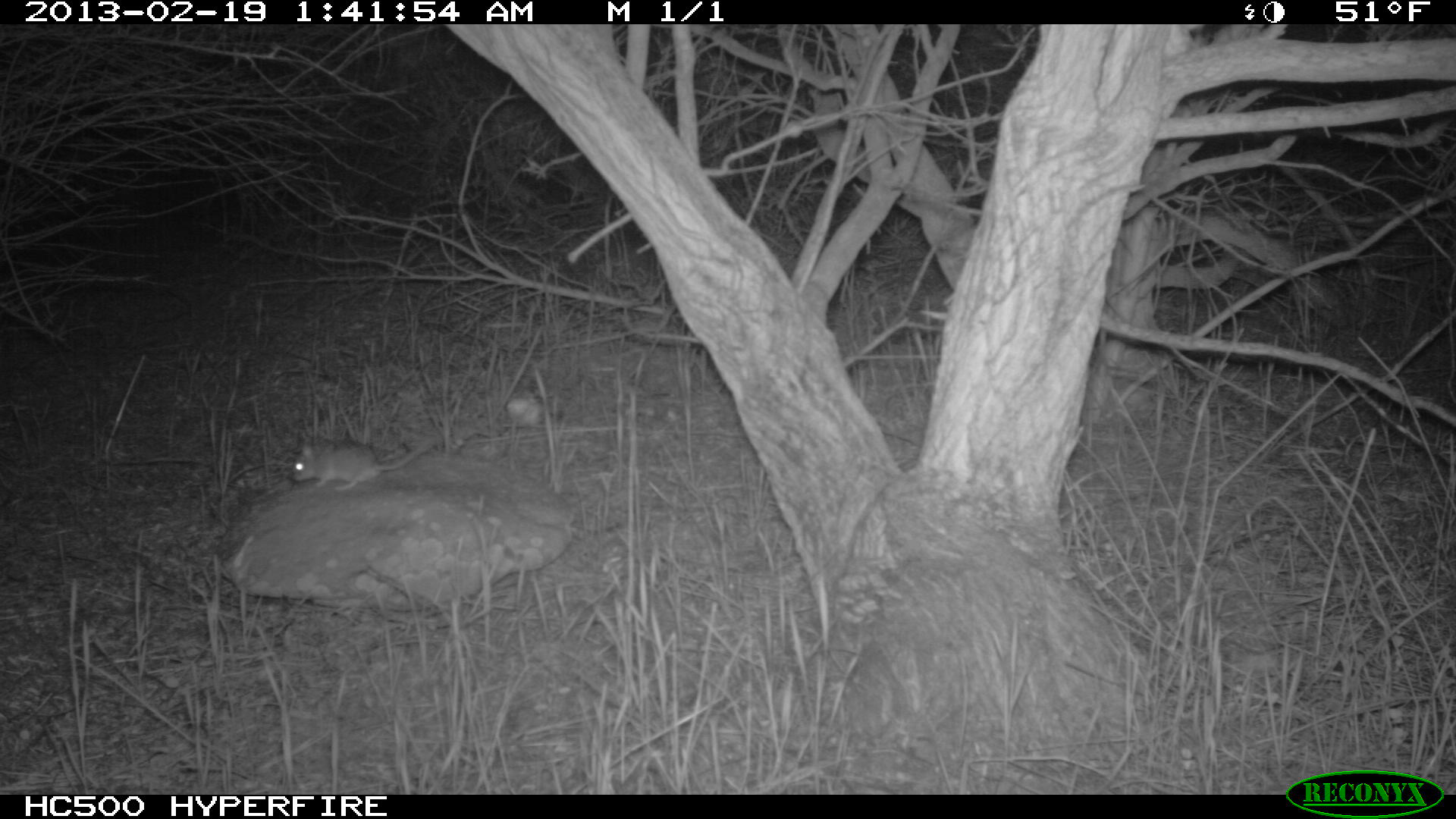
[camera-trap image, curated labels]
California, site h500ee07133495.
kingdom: Animalia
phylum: Chordata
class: Mammalia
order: Rodentia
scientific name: Rodentia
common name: rodent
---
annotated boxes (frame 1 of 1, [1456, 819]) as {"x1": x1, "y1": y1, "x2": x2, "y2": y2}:
rodent: {"x1": 290, "y1": 436, "x2": 437, "y2": 491}